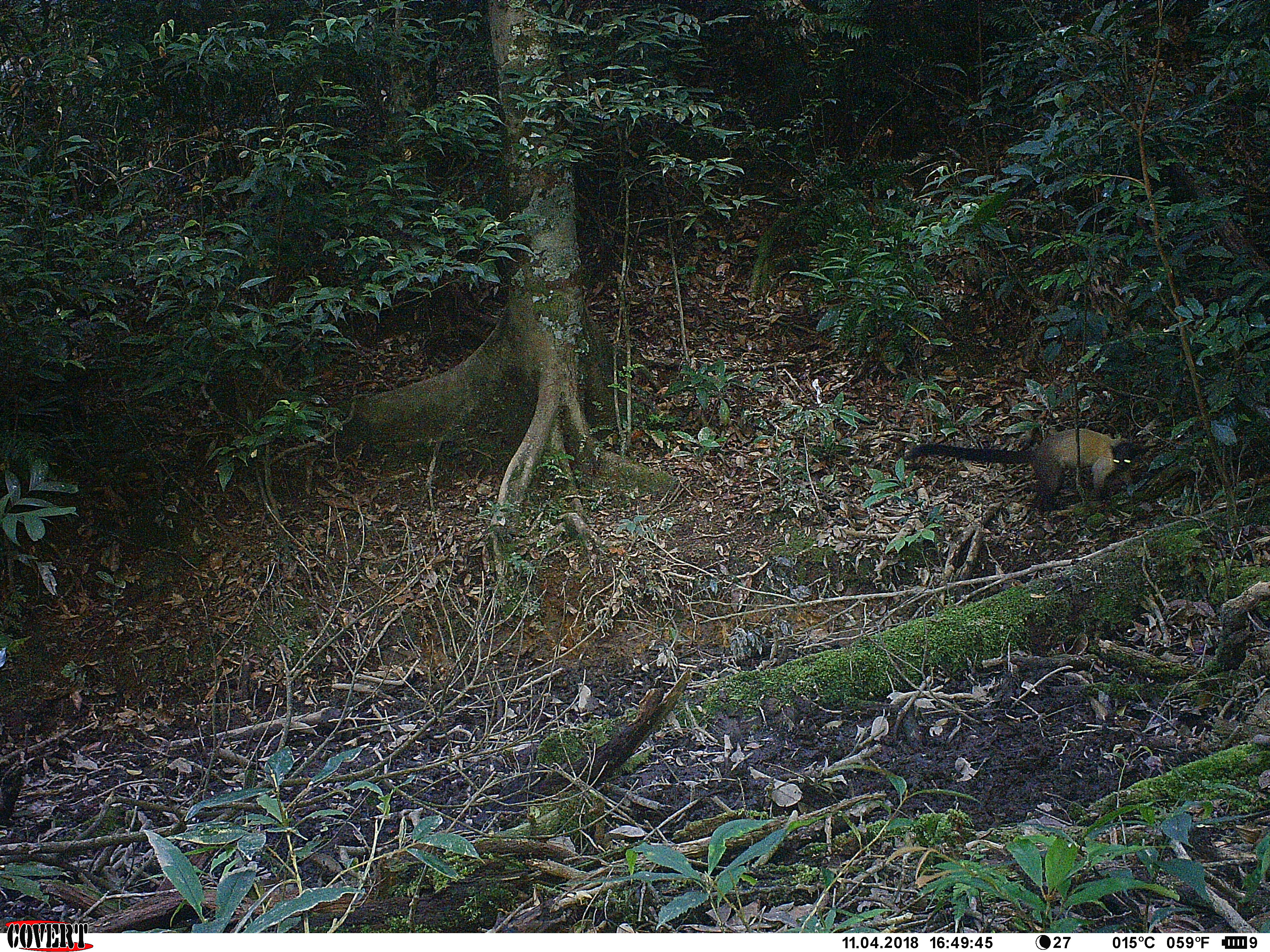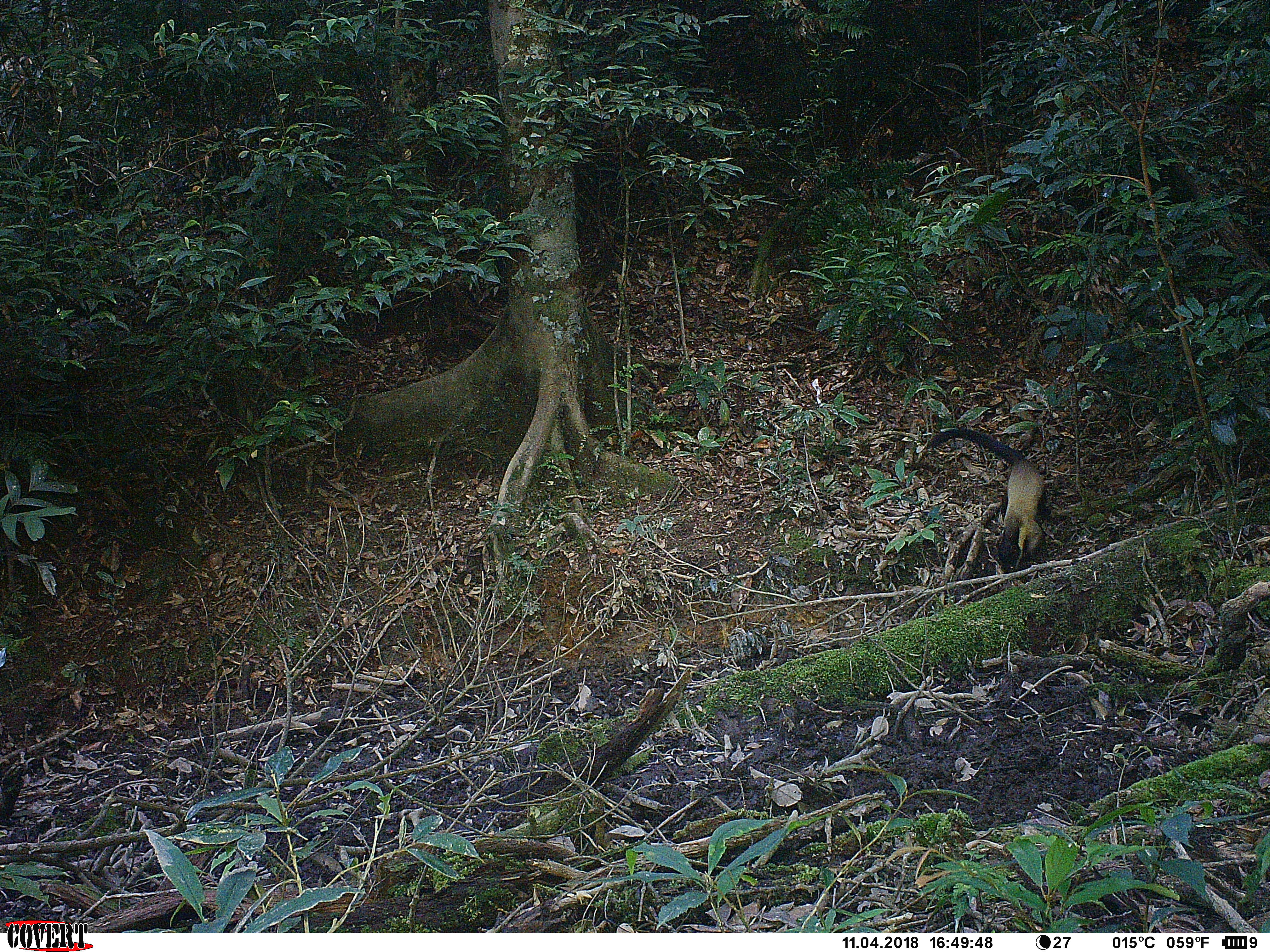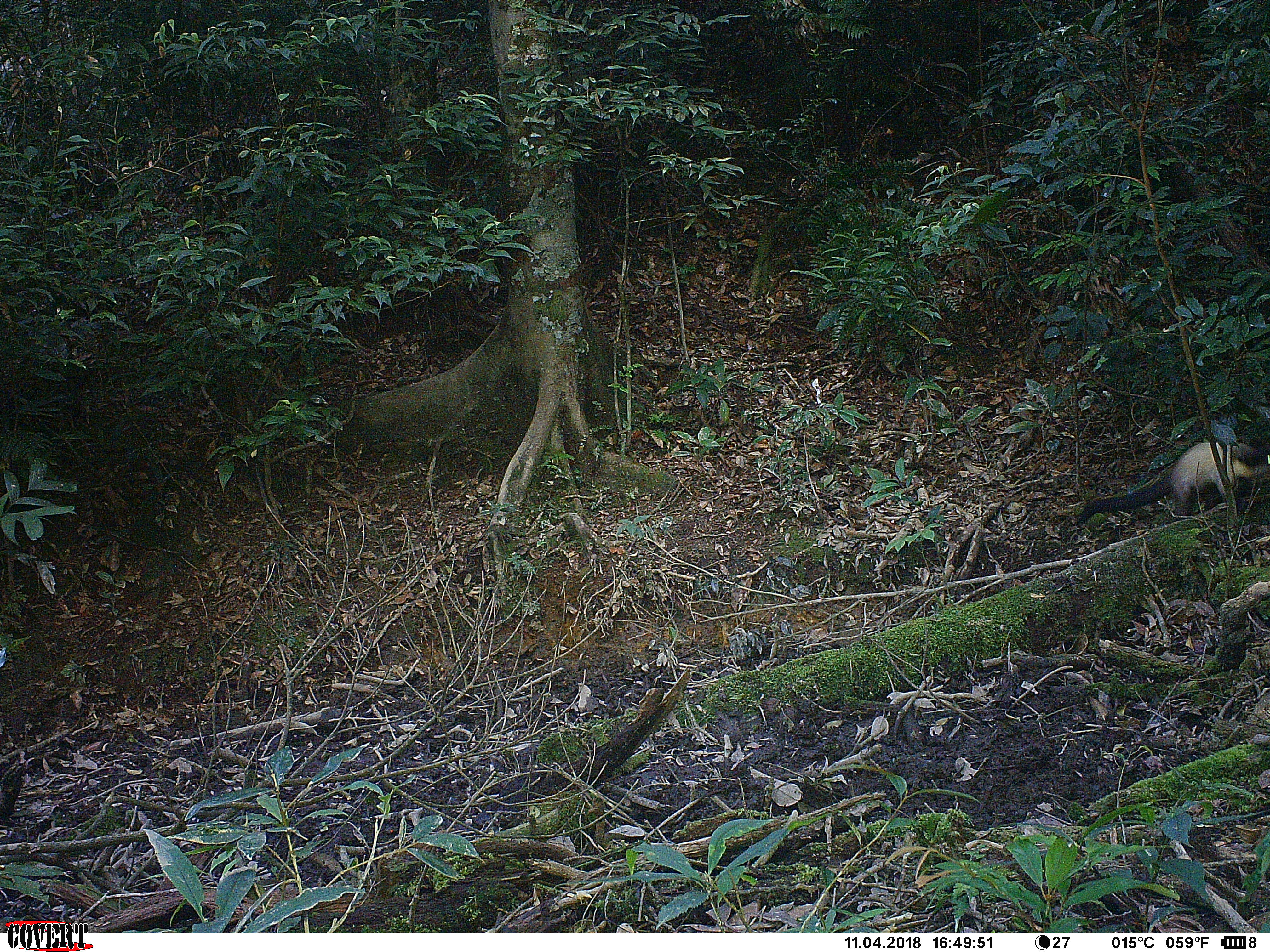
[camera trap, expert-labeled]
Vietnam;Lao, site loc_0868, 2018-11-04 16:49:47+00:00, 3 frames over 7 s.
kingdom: Animalia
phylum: Chordata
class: Mammalia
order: Carnivora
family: Mustelidae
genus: Martes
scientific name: Martes flavigula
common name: yellow-throated marten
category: yellow throated marten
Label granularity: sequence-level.